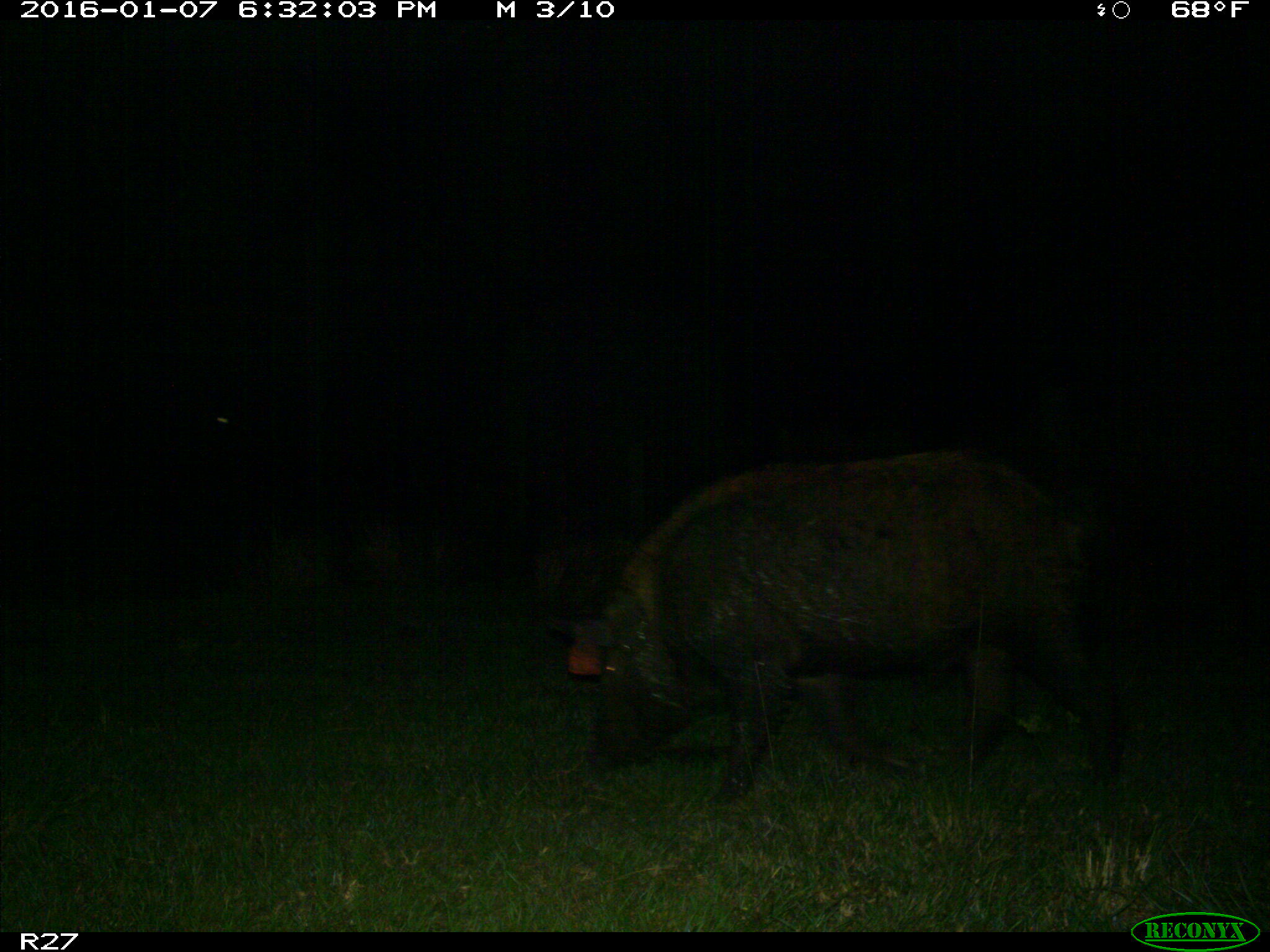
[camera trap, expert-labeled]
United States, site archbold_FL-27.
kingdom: Animalia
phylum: Chordata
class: Mammalia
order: Artiodactyla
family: Suidae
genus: Sus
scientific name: Sus scrofa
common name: wild boar